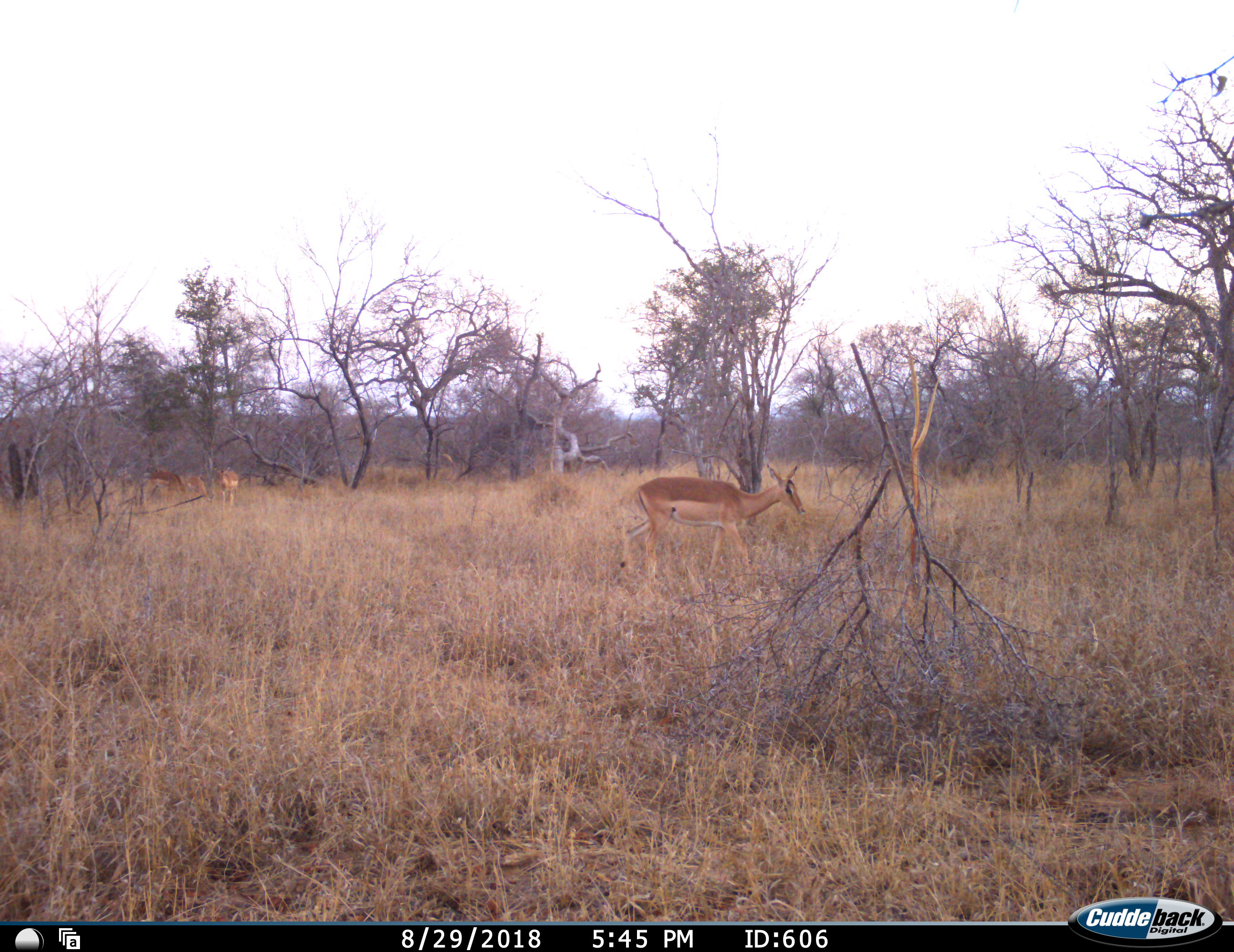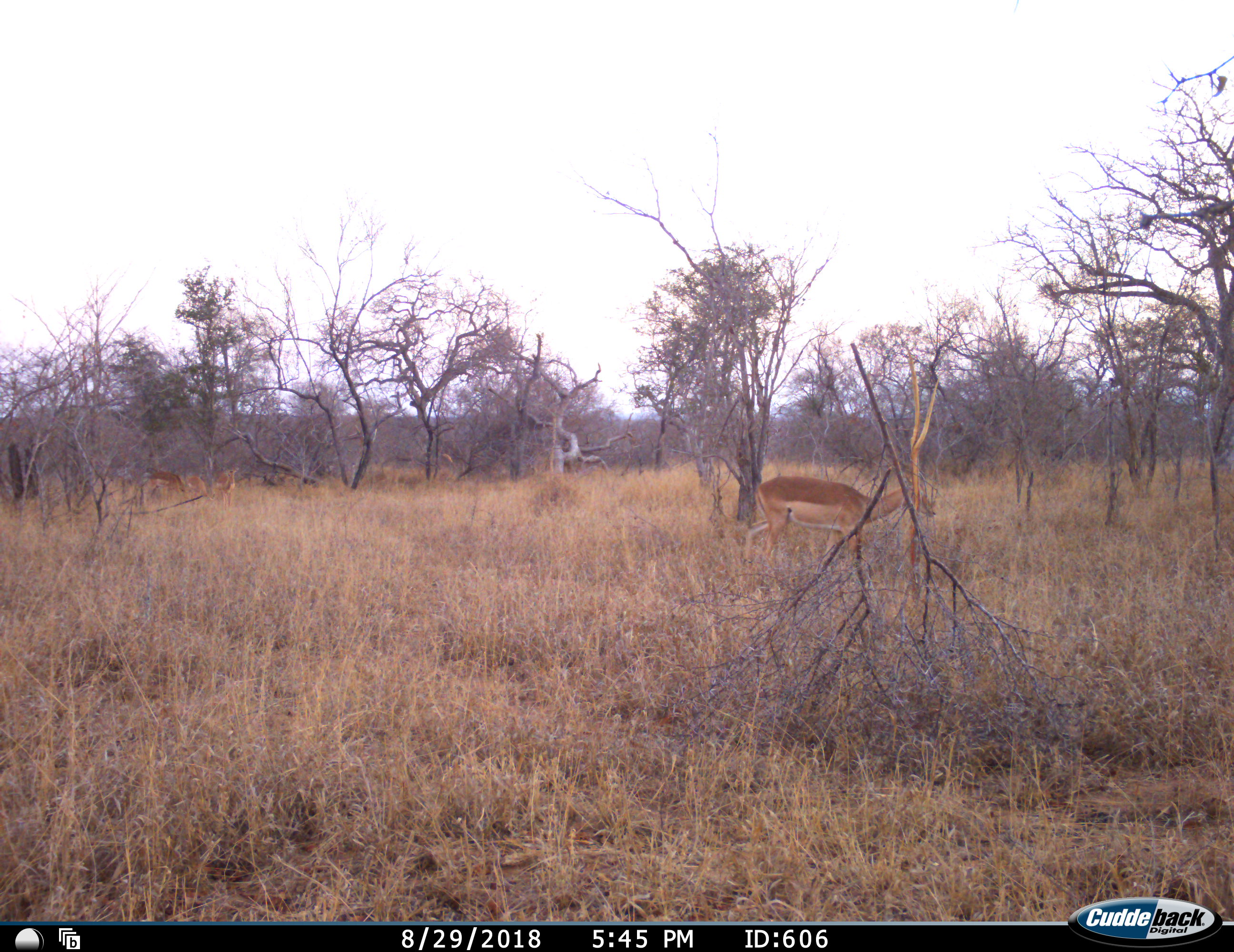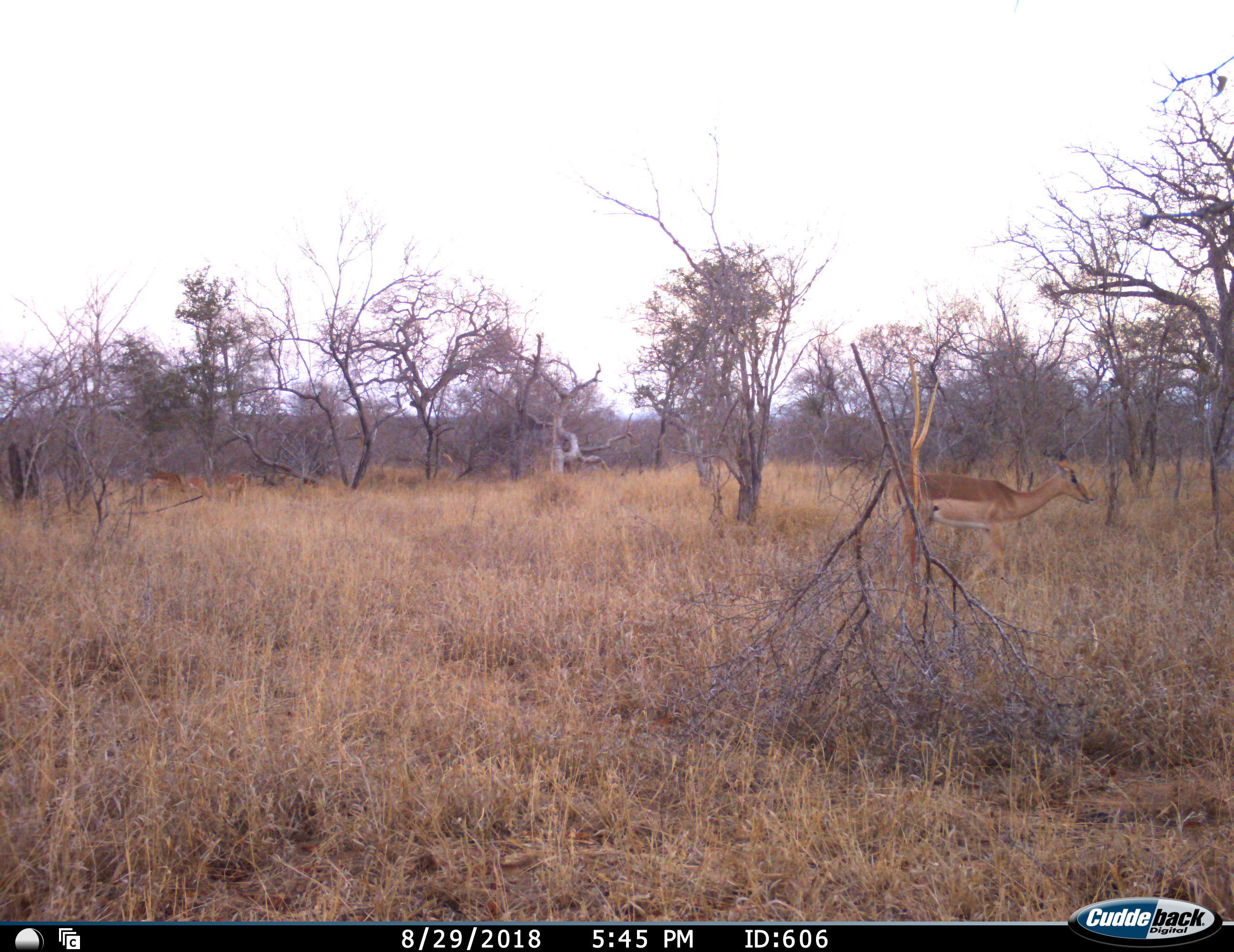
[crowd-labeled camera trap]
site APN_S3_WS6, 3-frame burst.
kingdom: Animalia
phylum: Chordata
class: Mammalia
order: Artiodactyla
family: Bovidae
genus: Aepyceros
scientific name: Aepyceros melampus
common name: impala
Impala (Aepyceros melampus), count 4. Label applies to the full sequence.